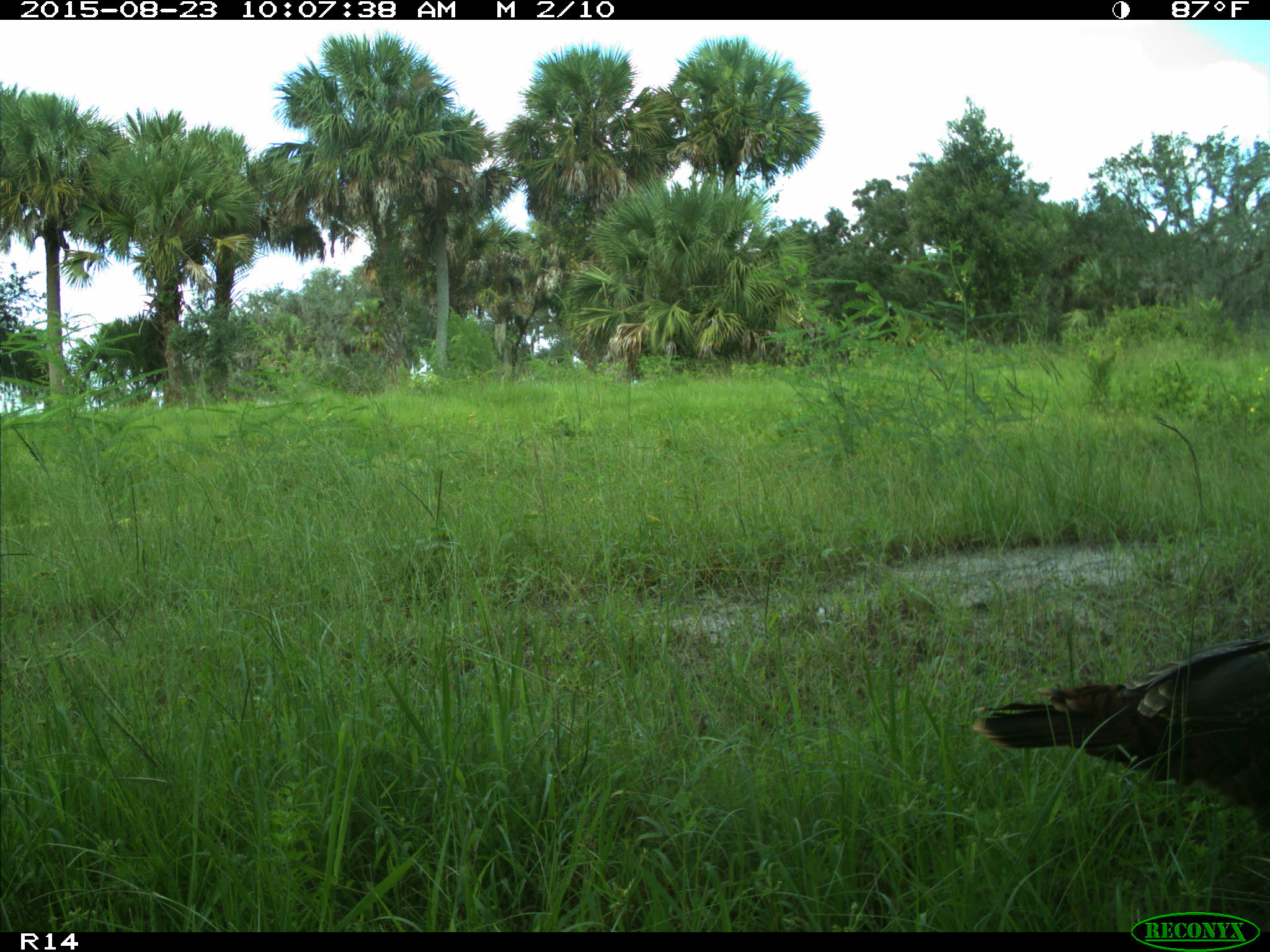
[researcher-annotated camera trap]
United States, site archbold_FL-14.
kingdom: Animalia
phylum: Chordata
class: Aves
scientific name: Aves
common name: birds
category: unidentified bird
Unidentified bird (birds) (Aves).